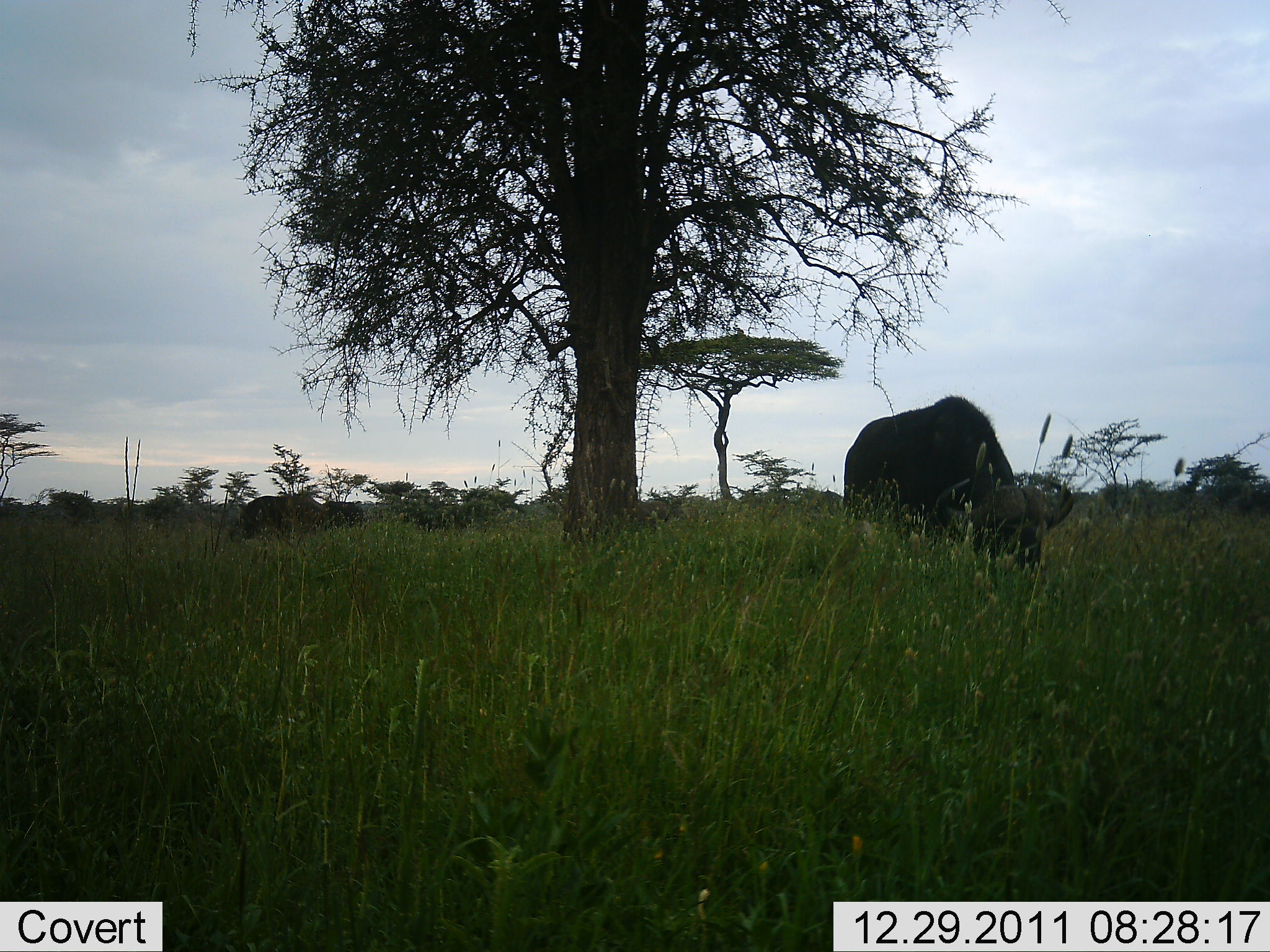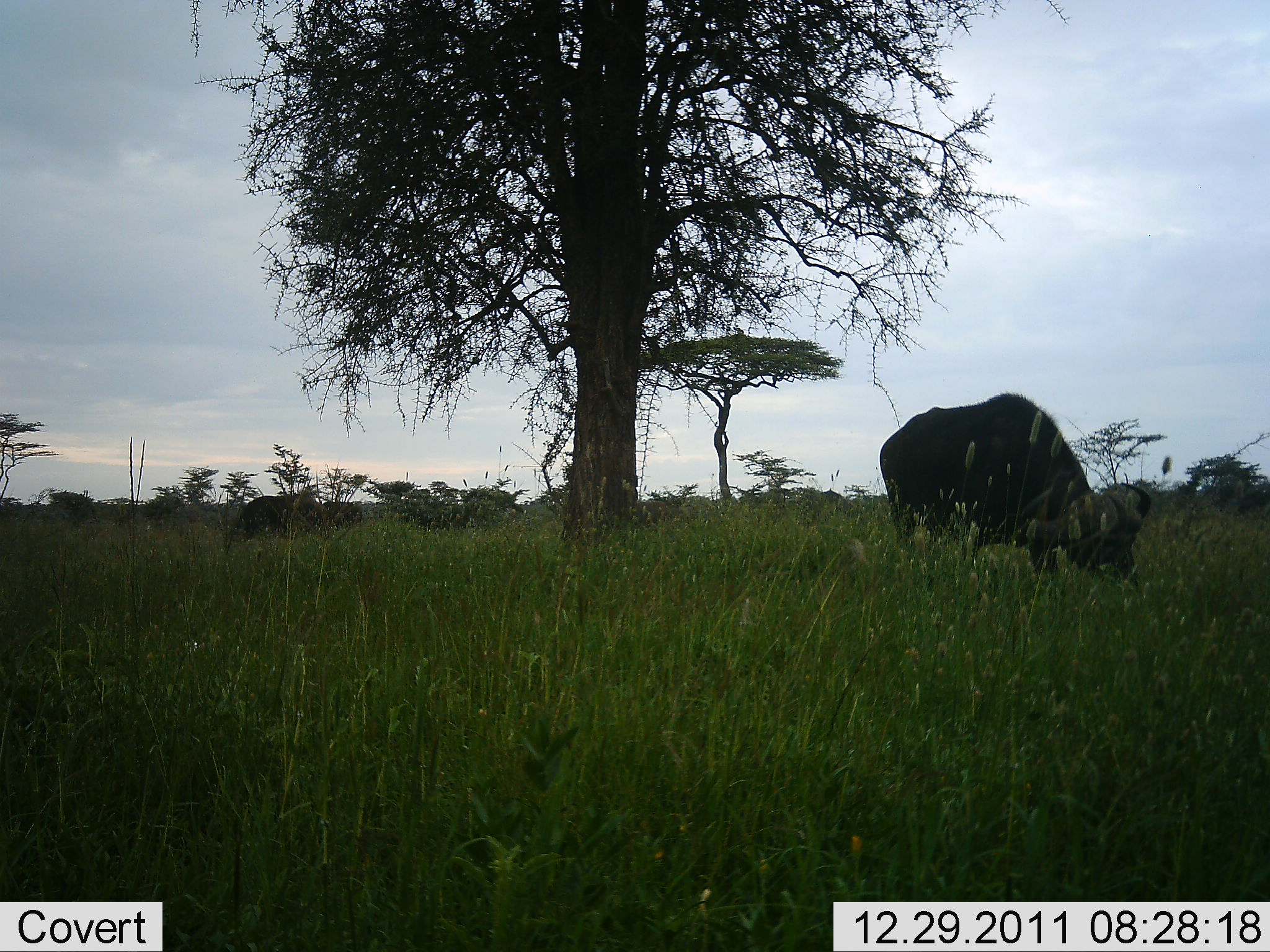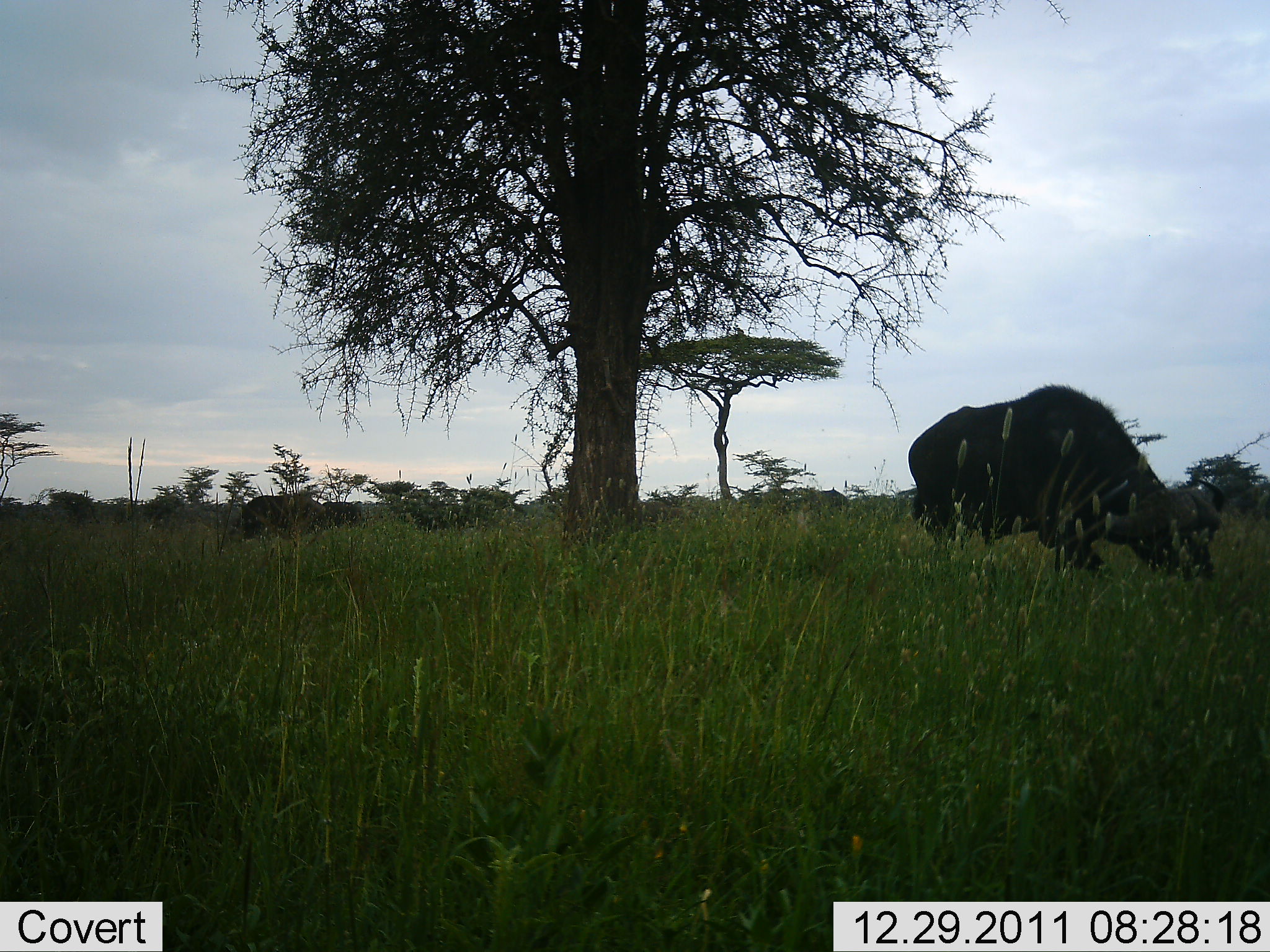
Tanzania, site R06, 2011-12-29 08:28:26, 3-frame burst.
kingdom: Animalia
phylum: Chordata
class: Mammalia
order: Artiodactyla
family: Bovidae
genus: Syncerus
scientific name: Syncerus caffer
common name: cape buffalo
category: buffalo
Buffalo (cape buffalo) (Syncerus caffer), count 2. Behavior (volunteer vote fractions): standing 20%, resting 0%, moving 47%, interacting 0%. Young present (vote fraction): 0%. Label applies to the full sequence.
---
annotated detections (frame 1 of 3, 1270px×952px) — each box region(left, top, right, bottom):
animal: region(842, 394, 1077, 587); region(227, 494, 324, 548); region(634, 497, 687, 532); region(317, 499, 364, 532); region(808, 487, 848, 520); region(415, 509, 452, 535); region(451, 513, 491, 533)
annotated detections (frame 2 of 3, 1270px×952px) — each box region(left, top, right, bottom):
animal: region(879, 388, 1153, 611); region(226, 491, 332, 543); region(312, 498, 363, 532); region(638, 498, 684, 528); region(817, 488, 857, 520)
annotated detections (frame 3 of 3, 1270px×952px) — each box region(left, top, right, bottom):
animal: region(904, 381, 1226, 593); region(222, 494, 329, 544); region(769, 486, 853, 518); region(637, 495, 690, 528); region(313, 500, 365, 533)